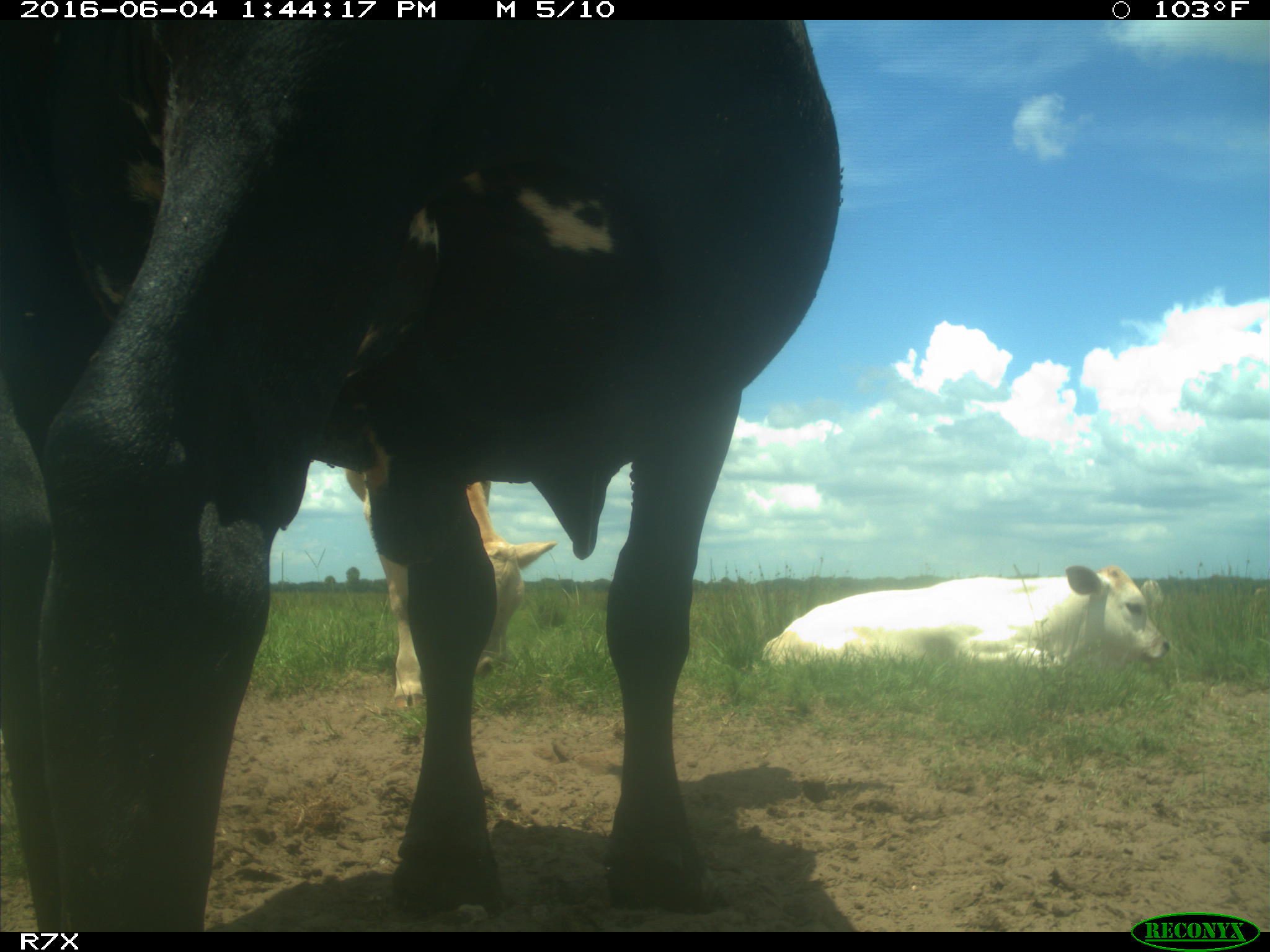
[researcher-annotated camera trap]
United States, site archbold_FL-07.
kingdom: Animalia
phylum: Chordata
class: Mammalia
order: Artiodactyla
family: Bovidae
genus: Bos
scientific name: Bos taurus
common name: domestic cow